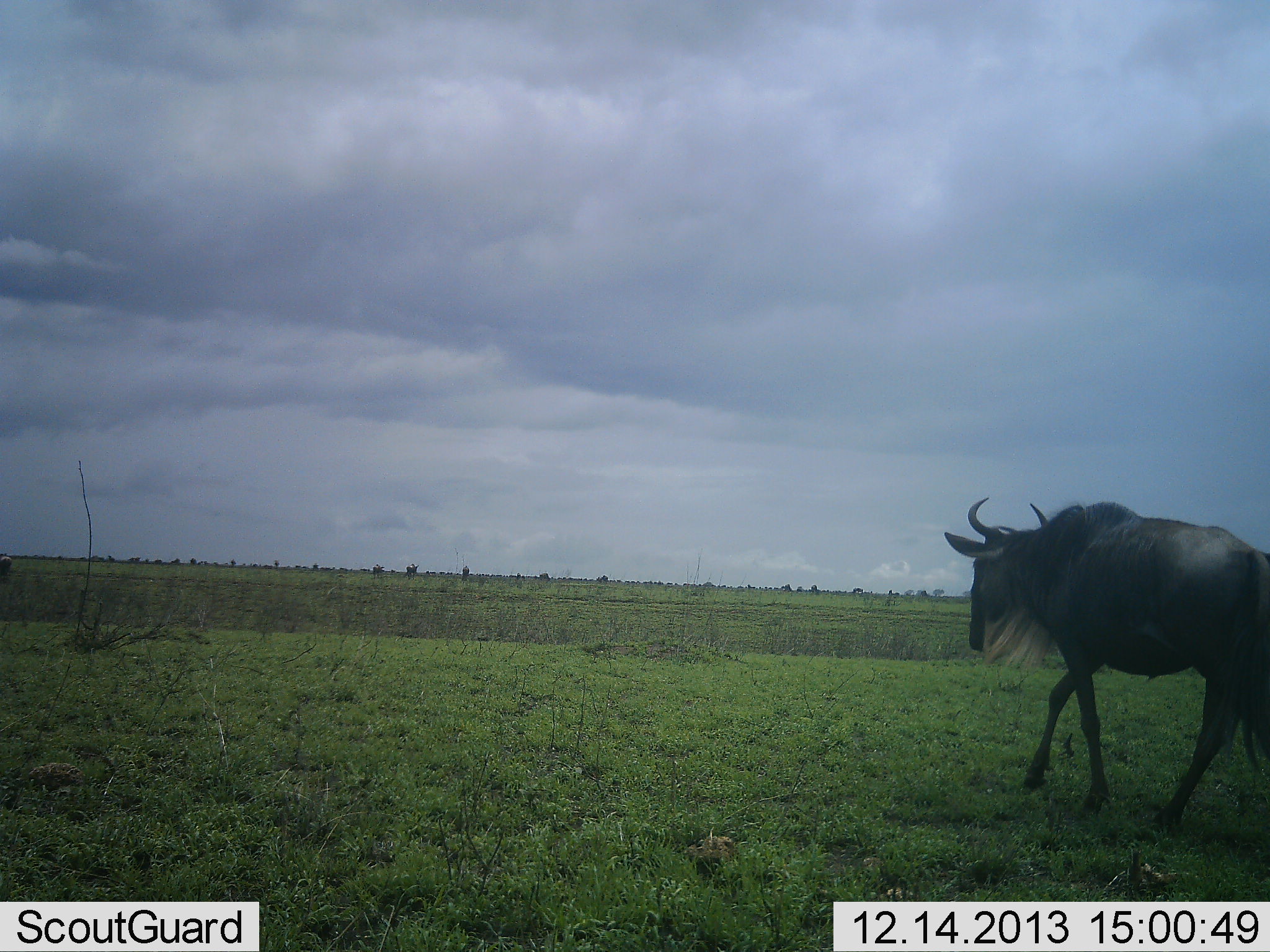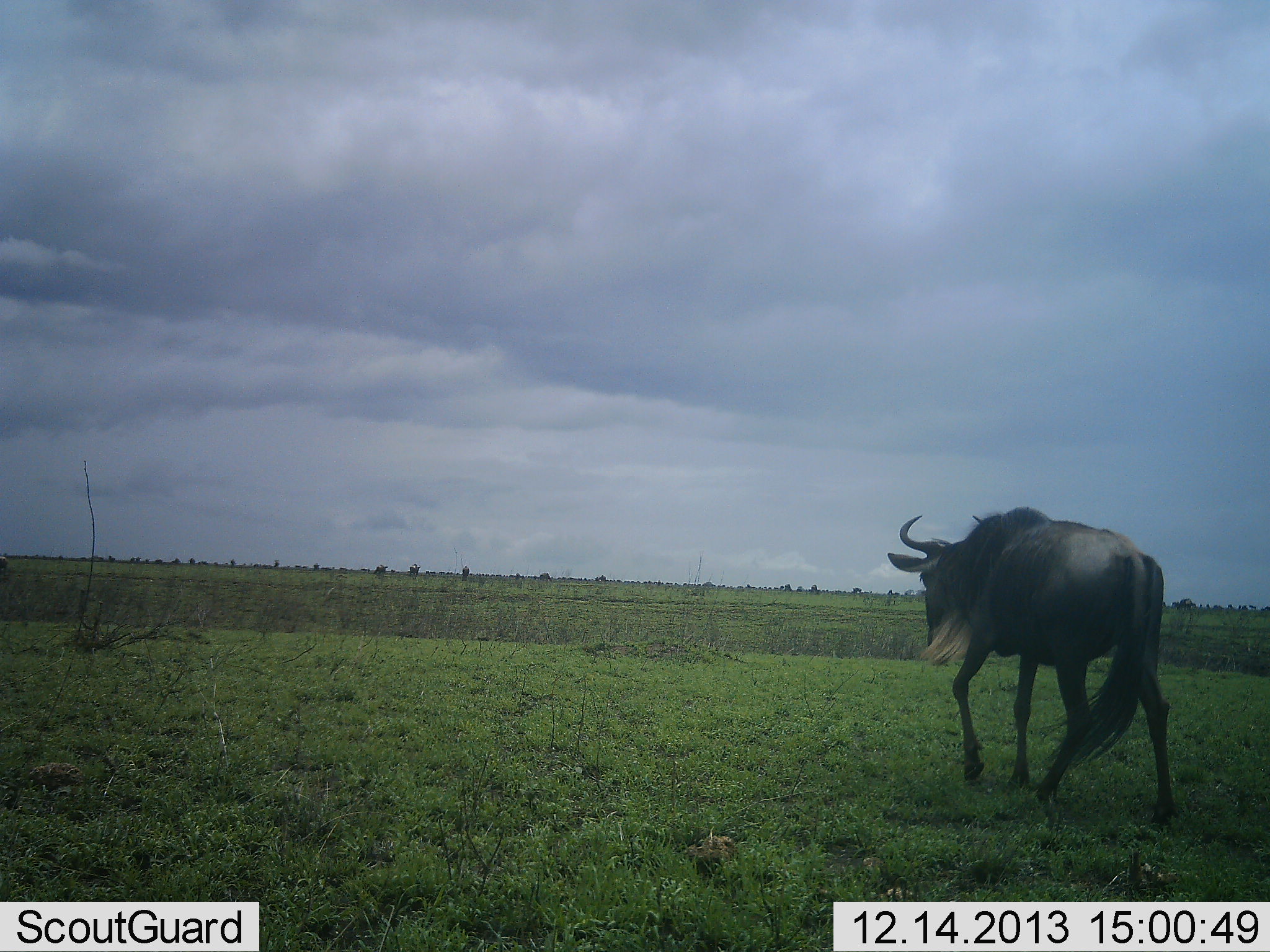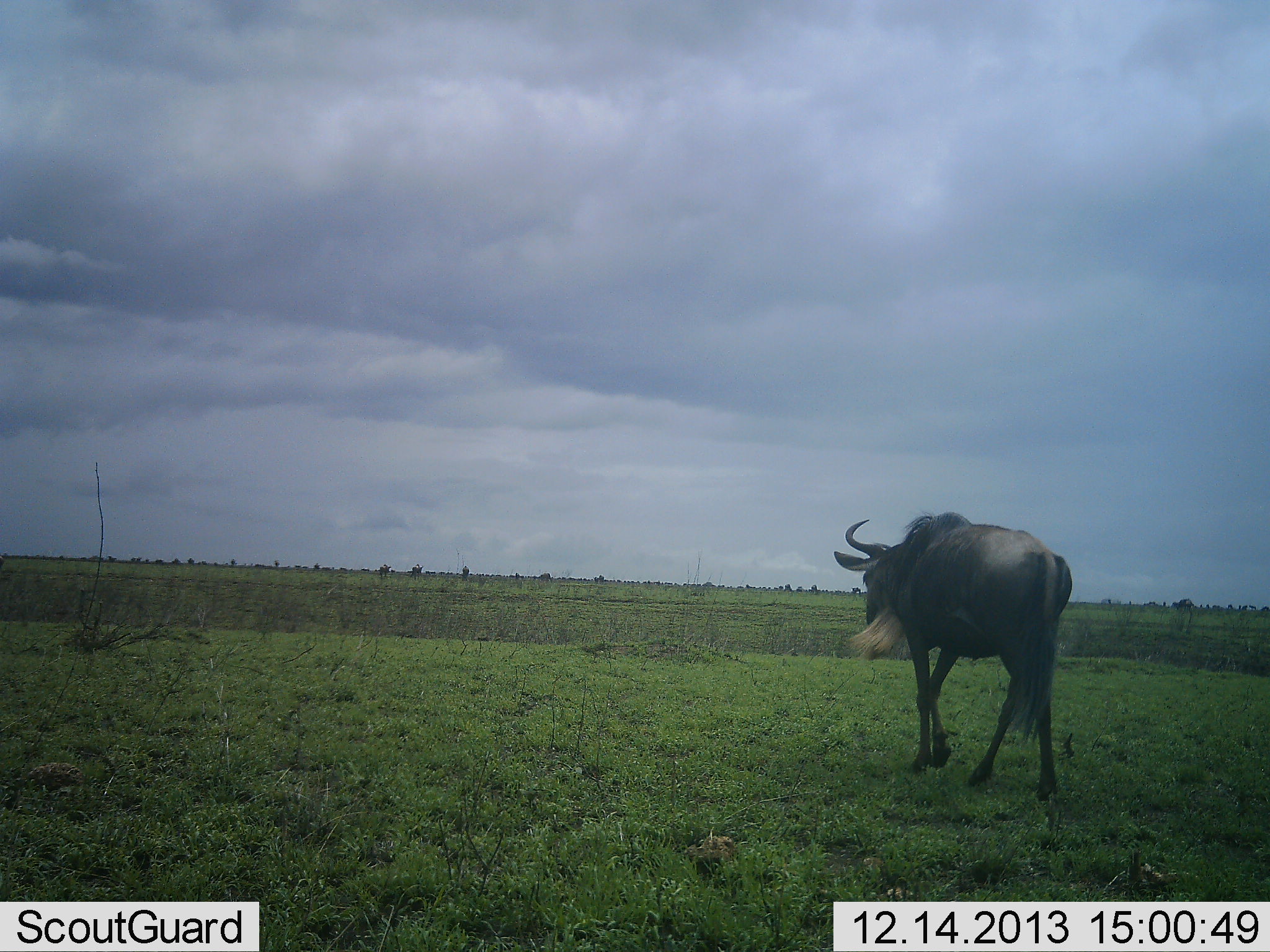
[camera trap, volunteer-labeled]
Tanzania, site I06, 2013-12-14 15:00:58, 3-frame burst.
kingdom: Animalia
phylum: Chordata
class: Mammalia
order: Artiodactyla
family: Bovidae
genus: Connochaetes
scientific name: Connochaetes taurinus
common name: blue wildebeest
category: wildebeest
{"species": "wildebeest (blue wildebeest) (Connochaetes taurinus)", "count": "1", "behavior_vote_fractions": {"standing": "0%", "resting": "0%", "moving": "100%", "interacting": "0%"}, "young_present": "0%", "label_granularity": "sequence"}